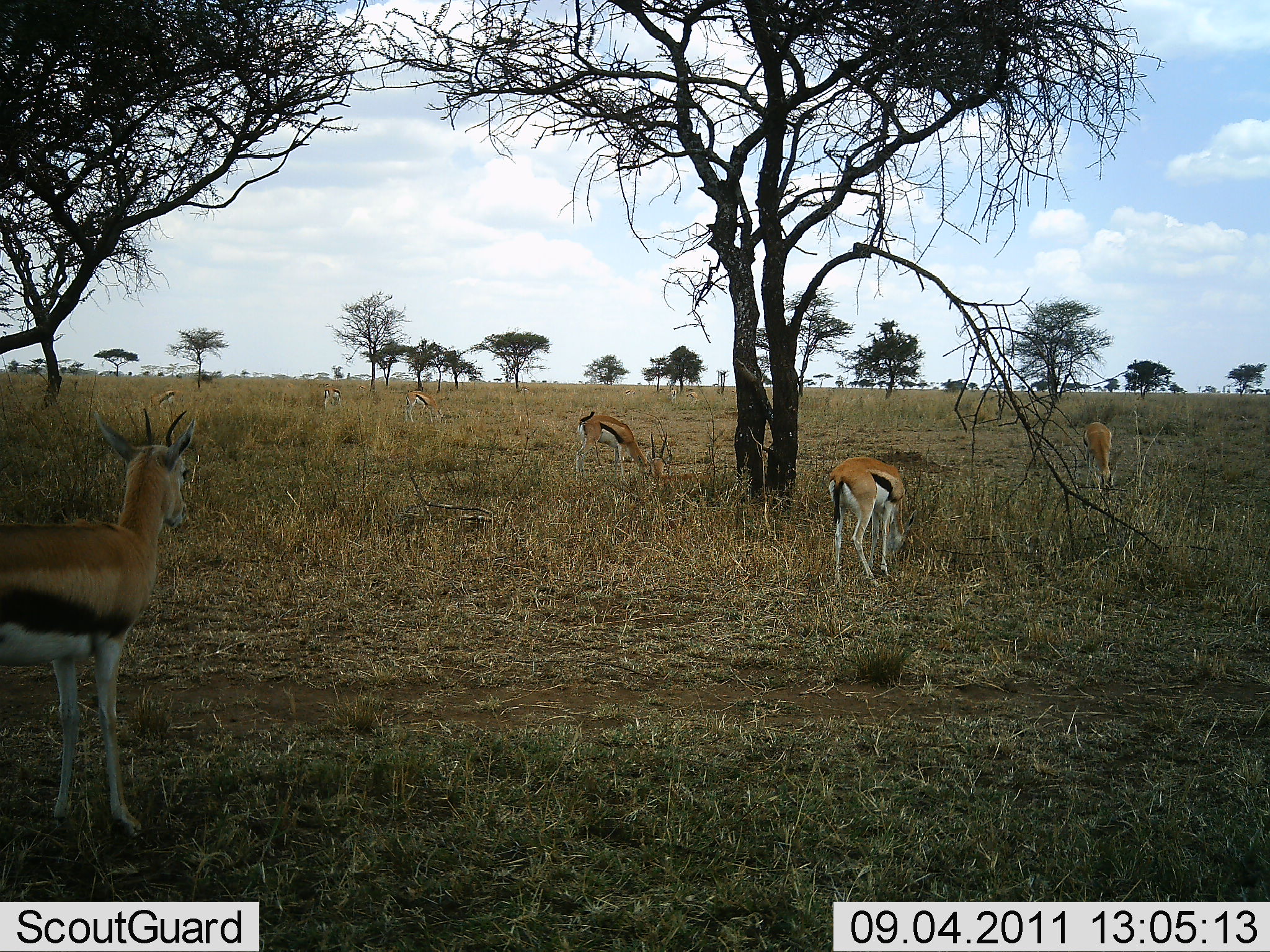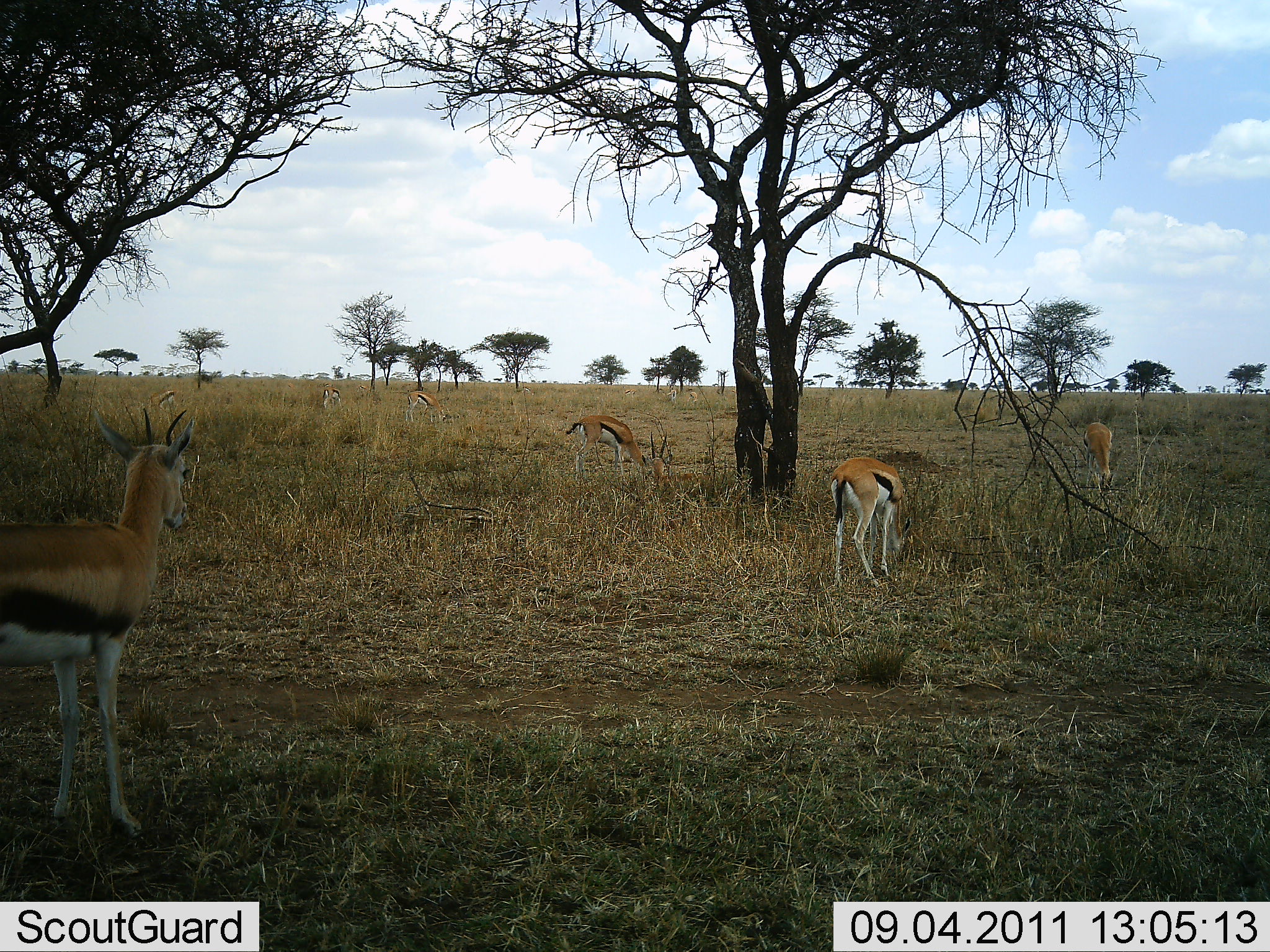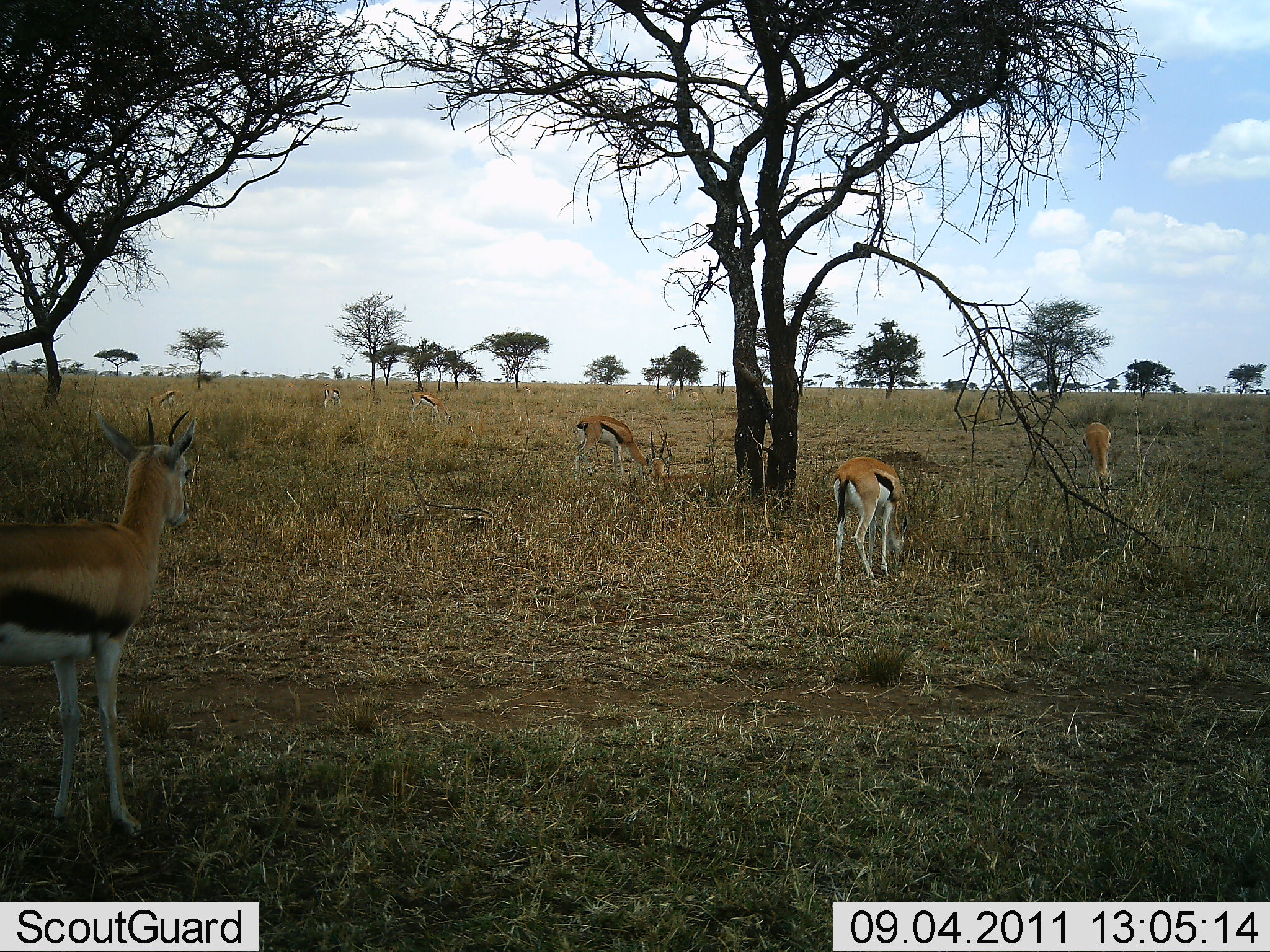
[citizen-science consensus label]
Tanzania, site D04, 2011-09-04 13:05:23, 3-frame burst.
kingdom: Animalia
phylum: Chordata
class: Mammalia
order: Artiodactyla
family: Bovidae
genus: Eudorcas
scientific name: Eudorcas thomsonii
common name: thomson's gazelle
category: gazellethomsons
Gazellethomsons (thomson's gazelle) (Eudorcas thomsonii), count 7. Behavior (volunteer vote fractions): standing 46%, resting 0%, moving 8%, interacting 0%. Young present (vote fraction): 0%. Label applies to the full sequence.